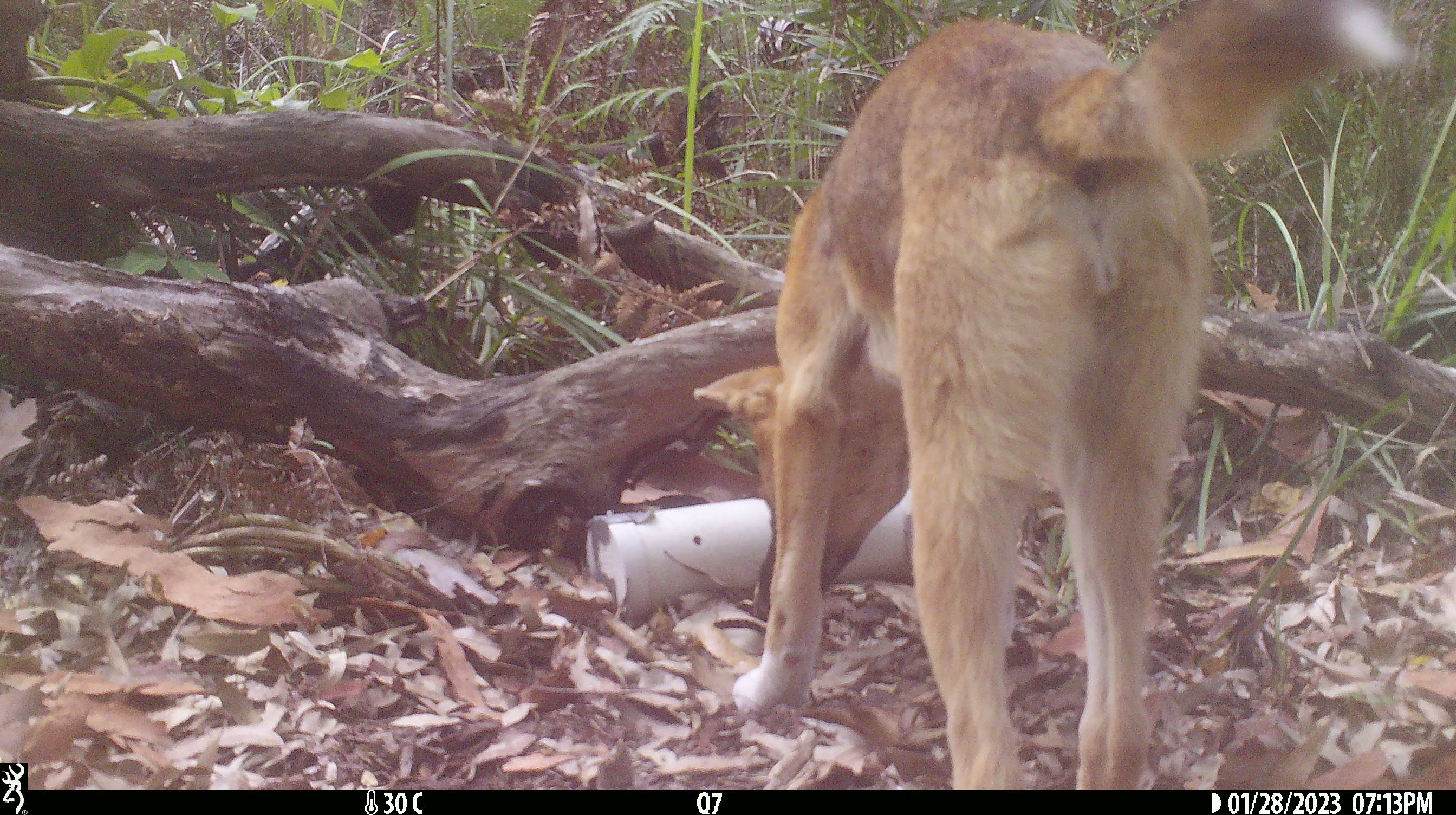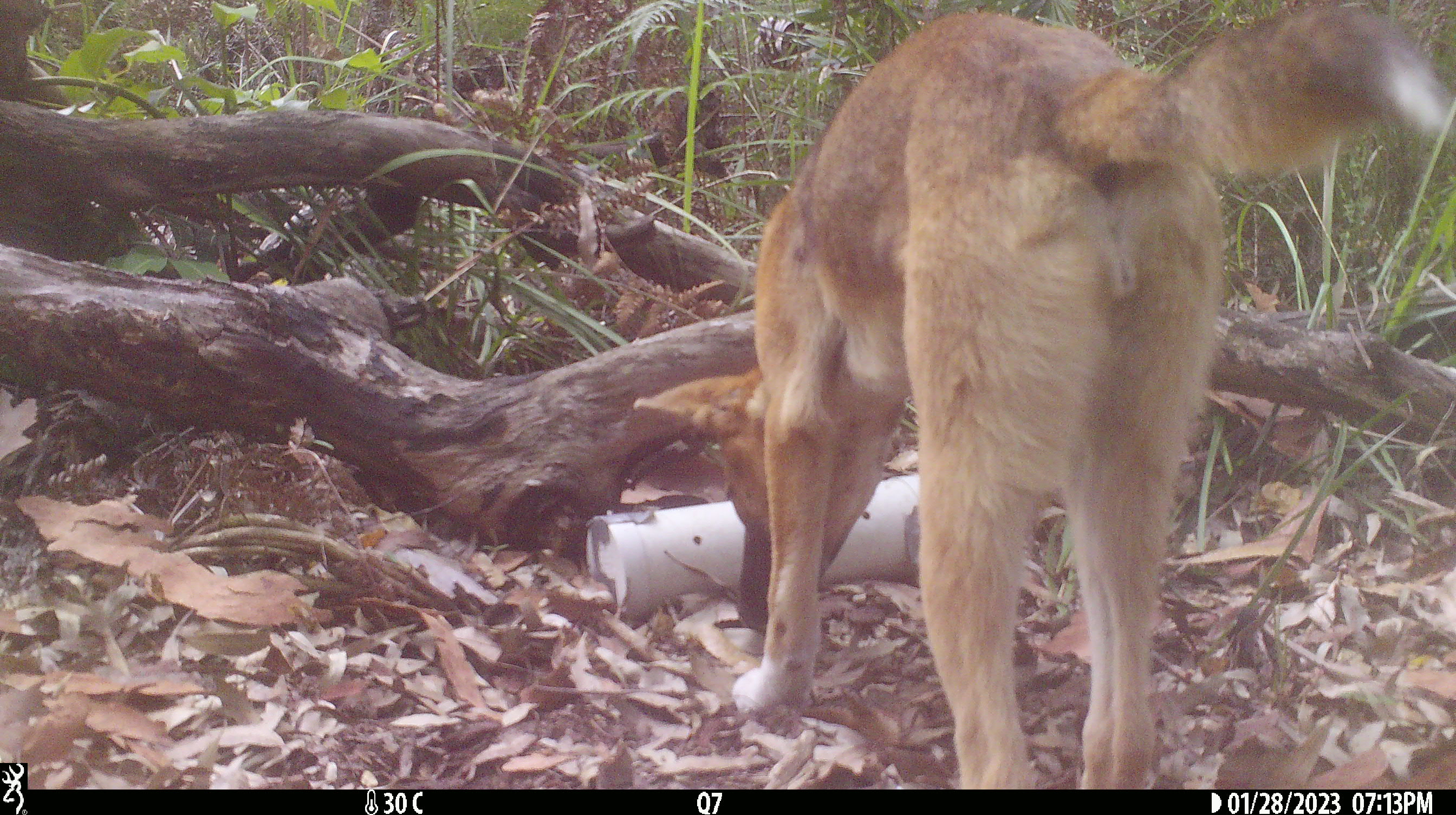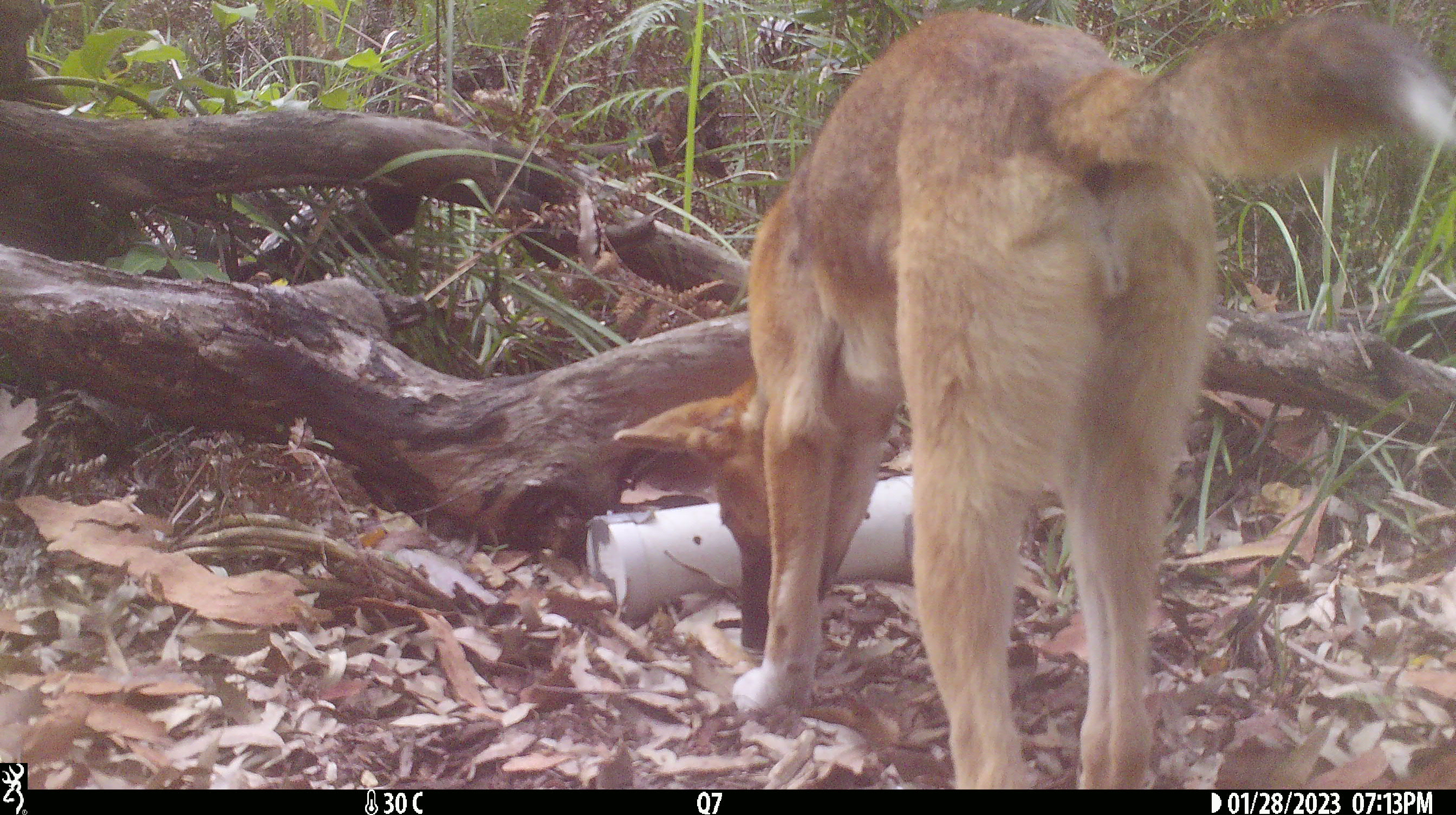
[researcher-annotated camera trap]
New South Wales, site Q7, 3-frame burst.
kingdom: Animalia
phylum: Chordata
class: Mammalia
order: Carnivora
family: Canidae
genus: Canis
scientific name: Canis familiaris dingo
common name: dingo